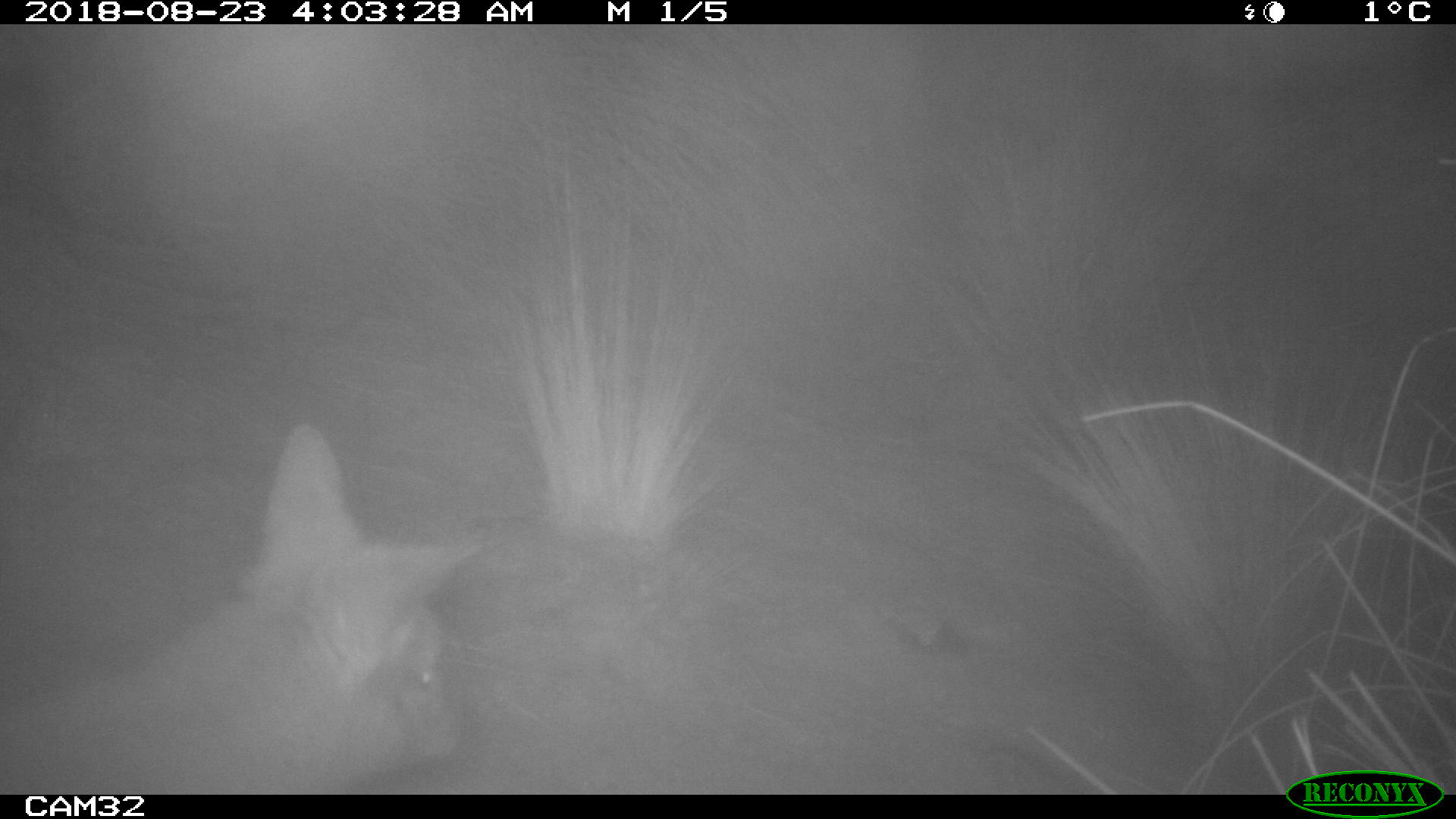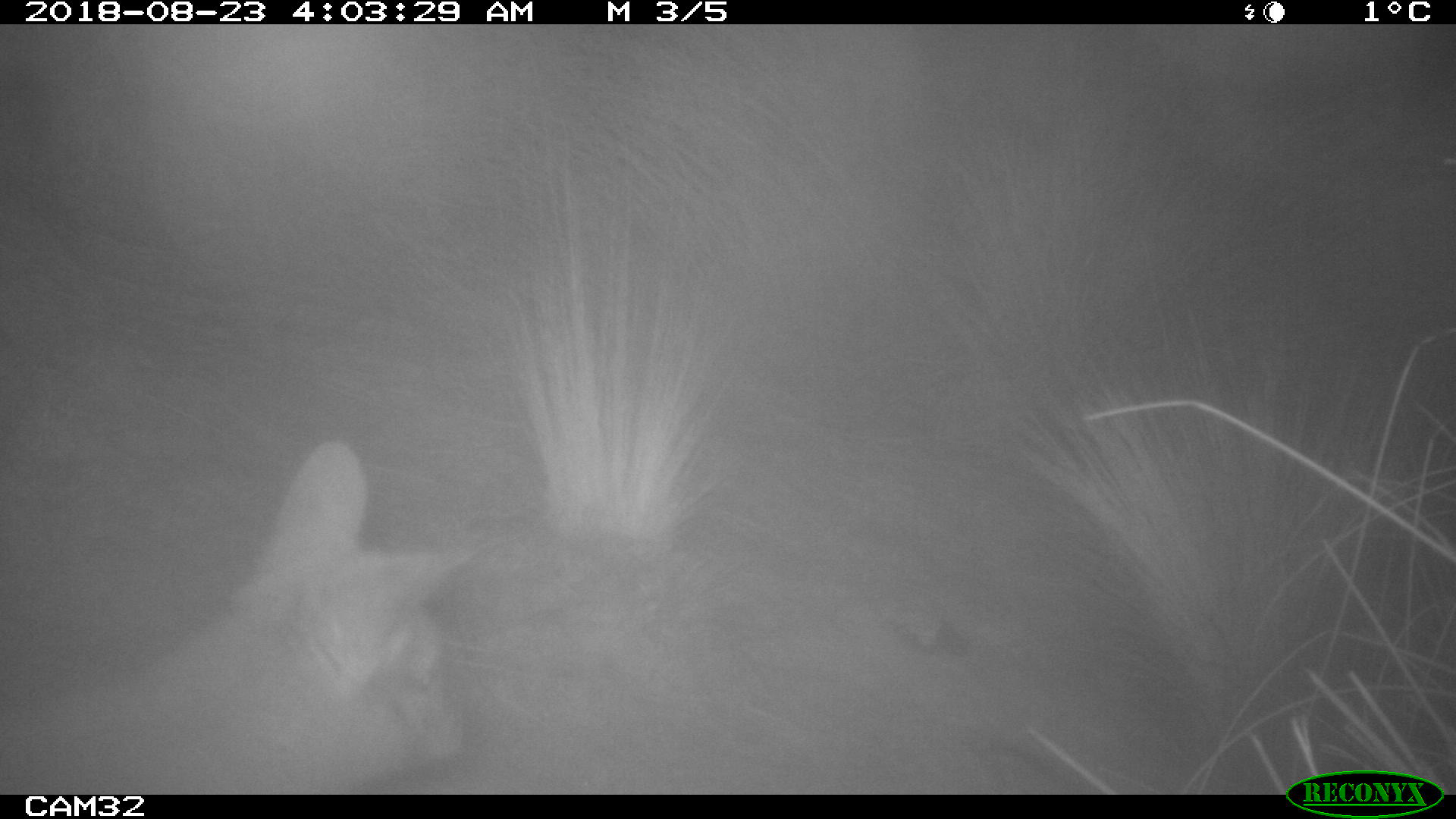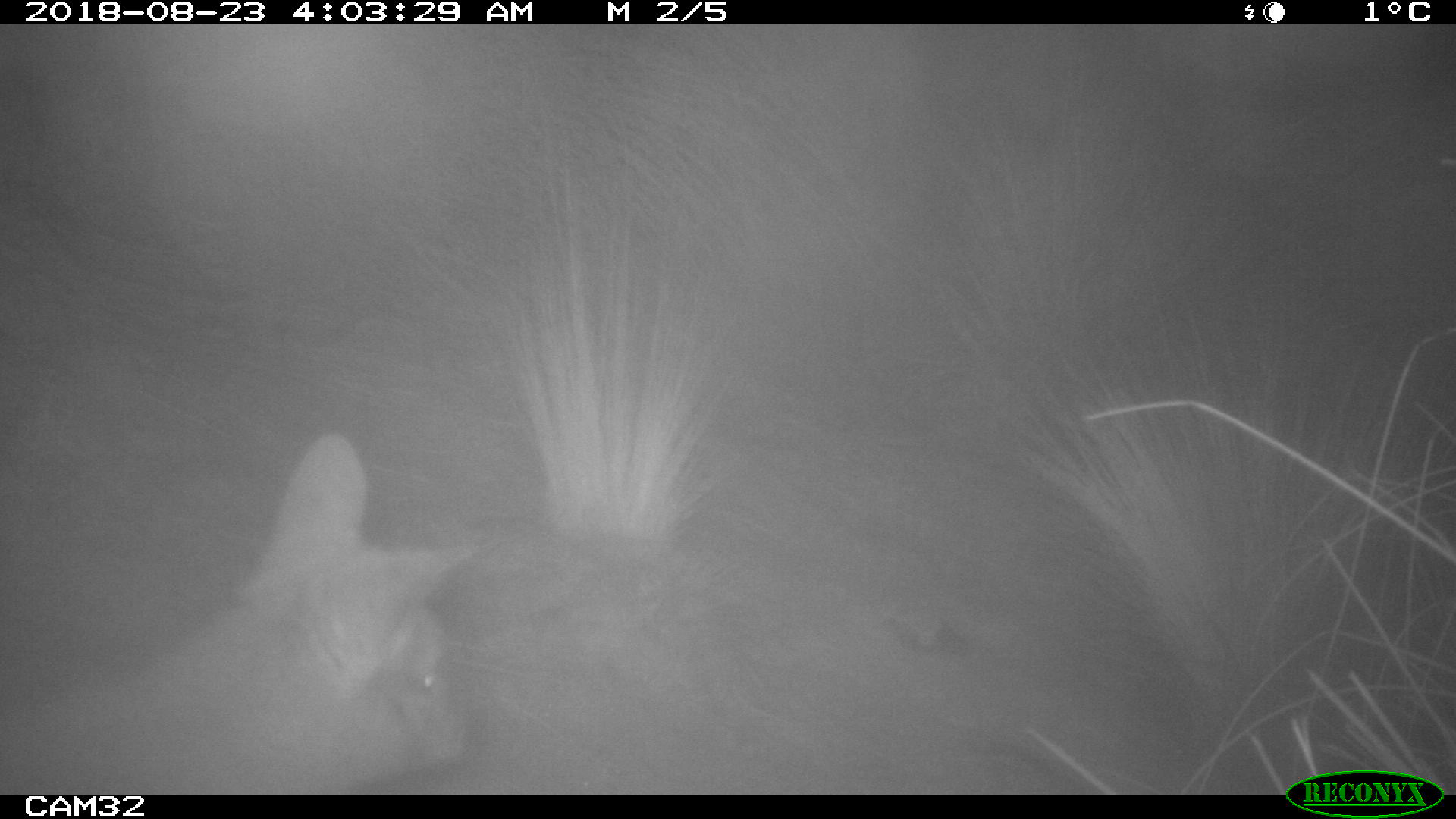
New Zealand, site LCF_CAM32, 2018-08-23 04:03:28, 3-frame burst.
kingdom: Animalia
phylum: Chordata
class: Mammalia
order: Diprotodontia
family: Macropodidae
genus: Notamacropus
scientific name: Notamacropus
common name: wallaby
Wallaby (Notamacropus).